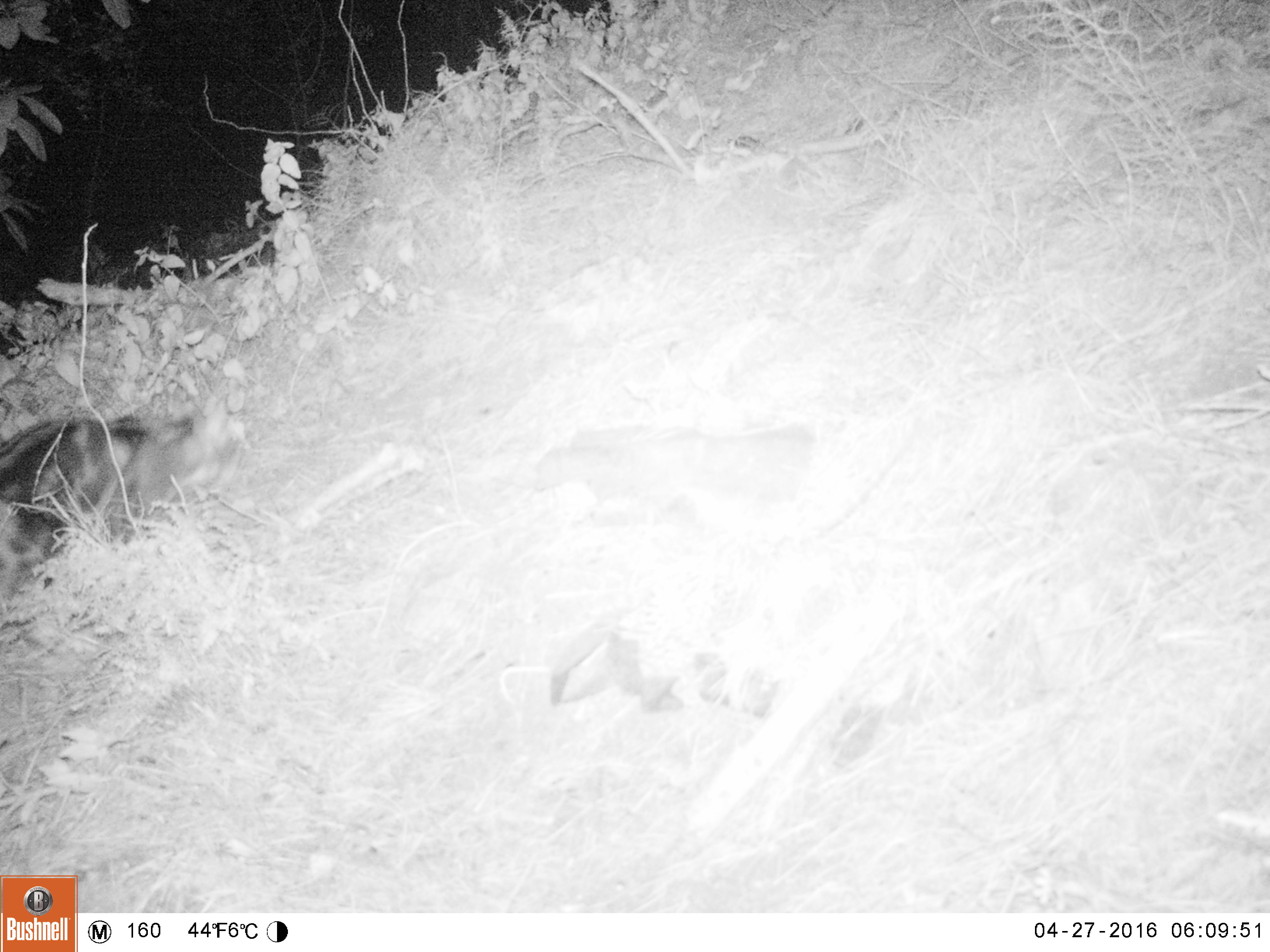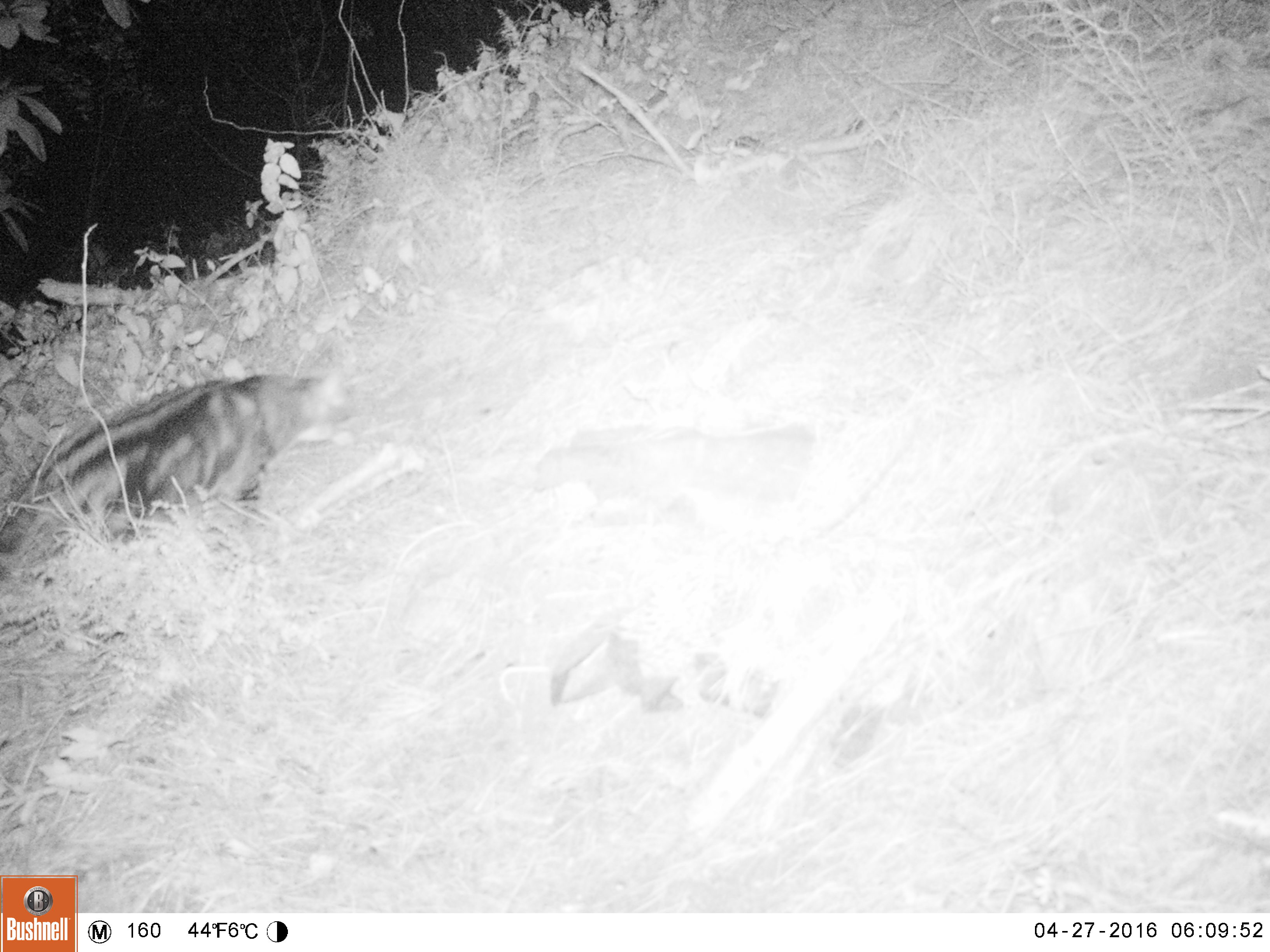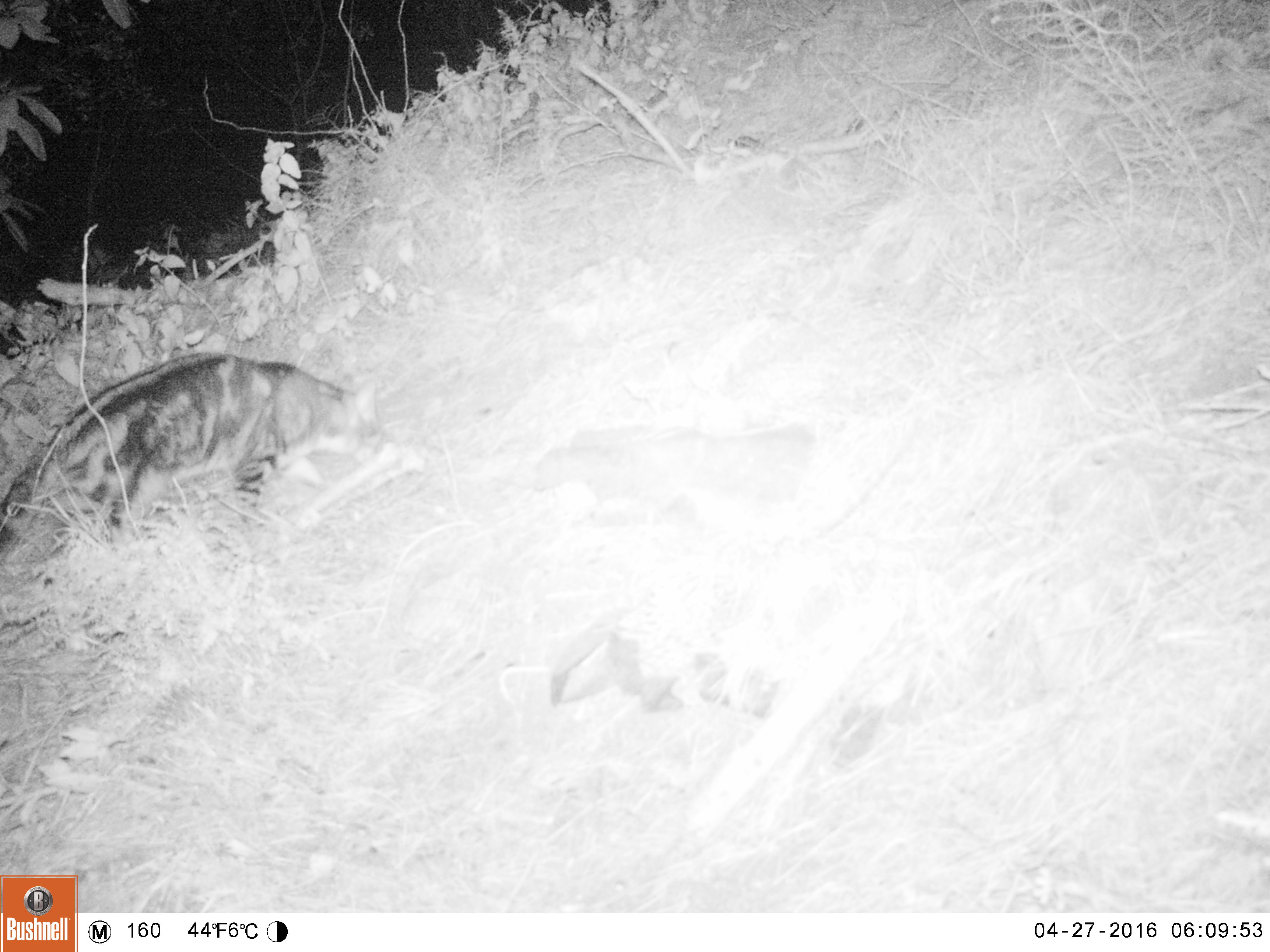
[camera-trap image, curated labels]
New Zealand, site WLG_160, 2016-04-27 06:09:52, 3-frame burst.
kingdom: Animalia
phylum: Chordata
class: Mammalia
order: Carnivora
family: Felidae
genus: Felis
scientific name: Felis catus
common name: domestic cat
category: cat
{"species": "cat (domestic cat) (Felis catus)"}